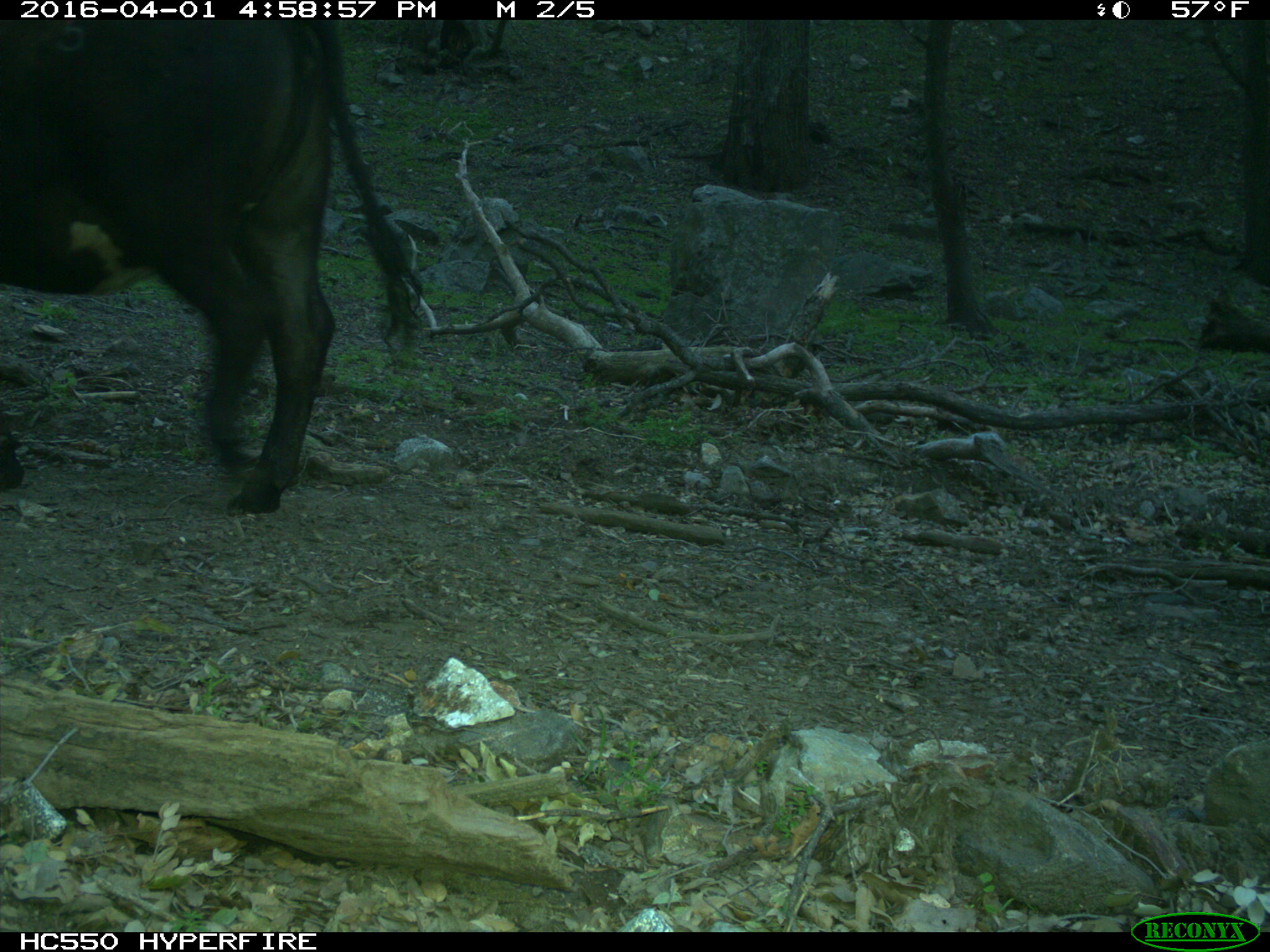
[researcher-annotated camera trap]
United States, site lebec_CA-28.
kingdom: Animalia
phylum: Chordata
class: Mammalia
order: Artiodactyla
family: Bovidae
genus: Bos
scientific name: Bos taurus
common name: domestic cow